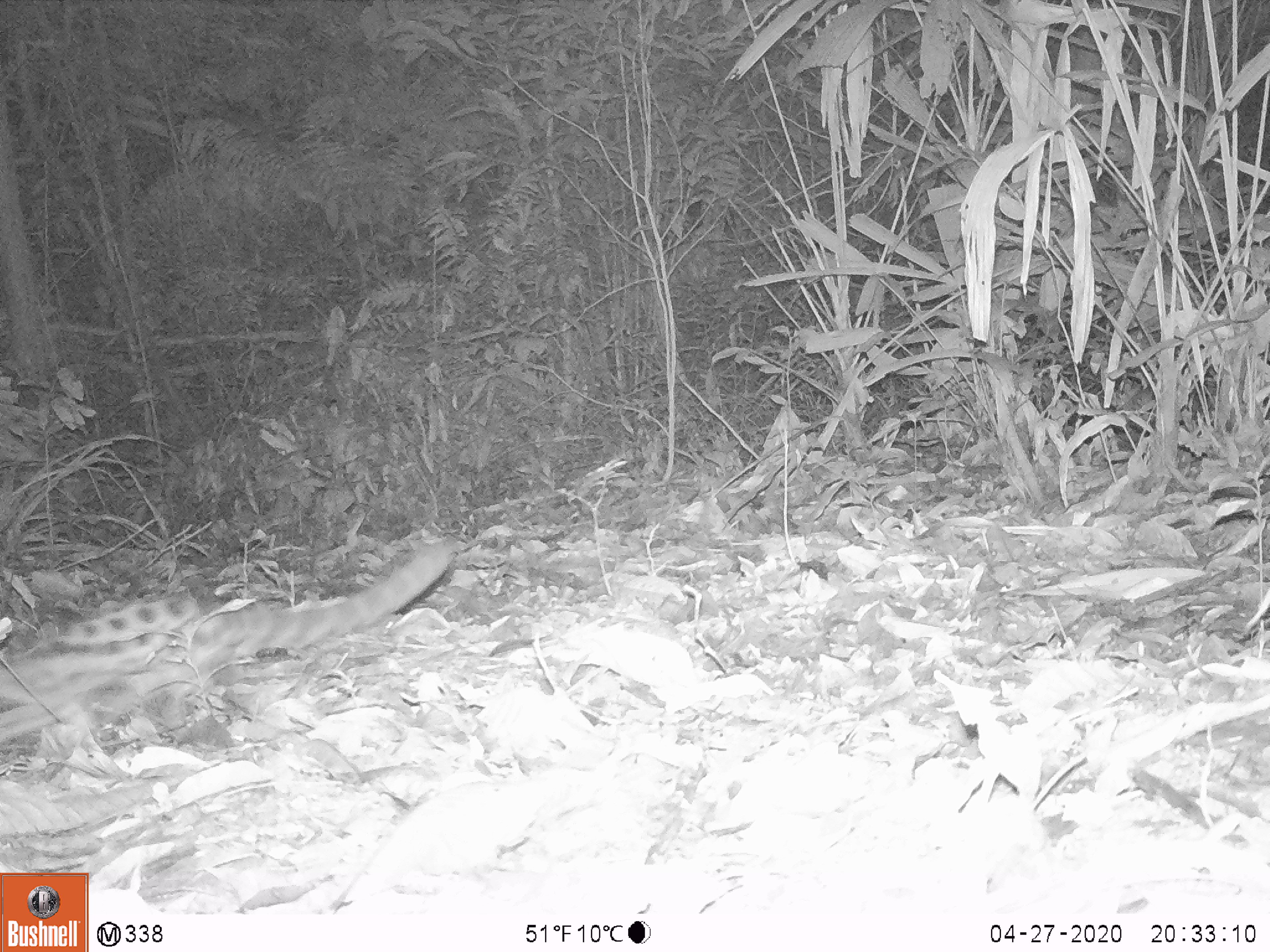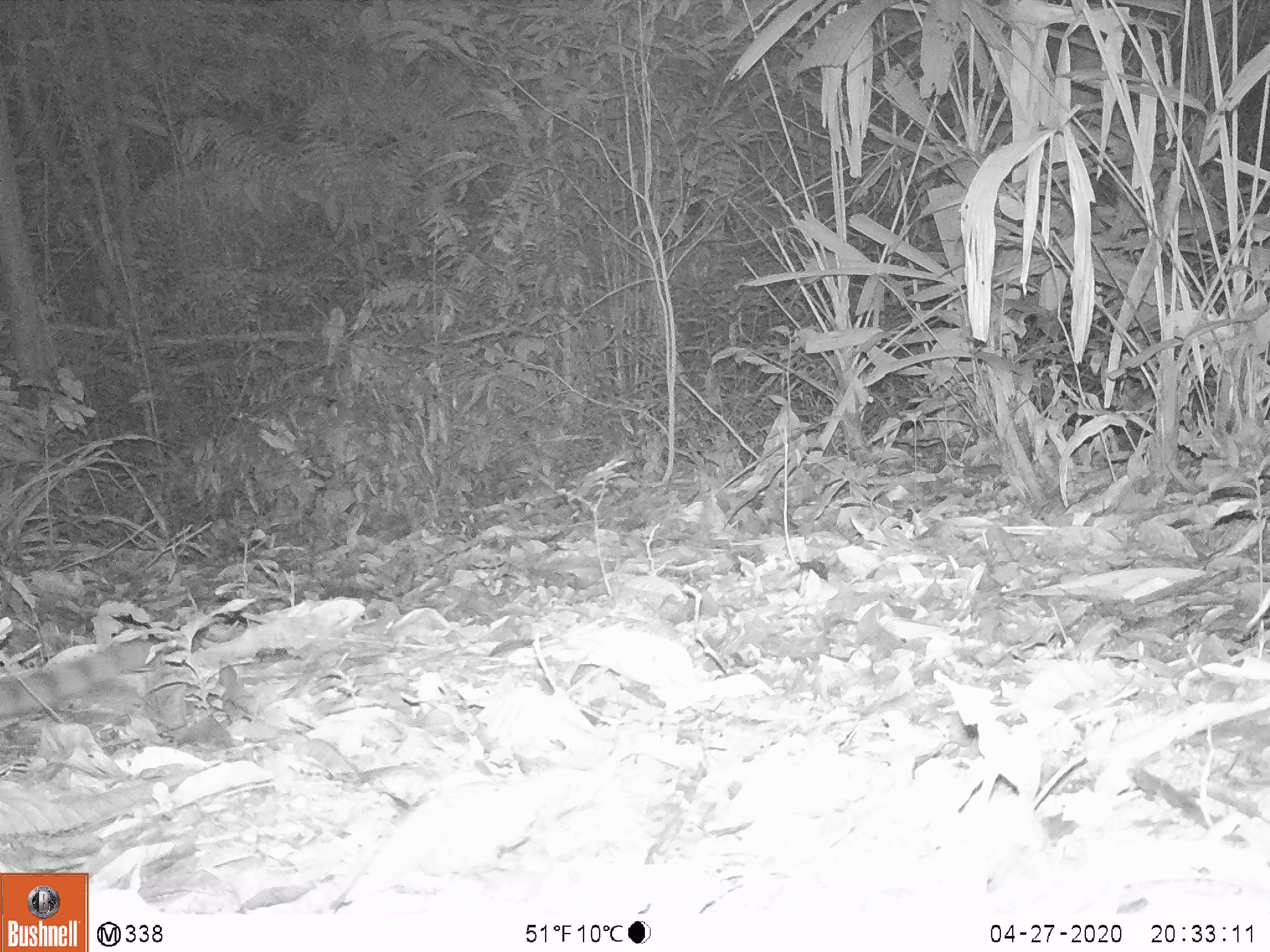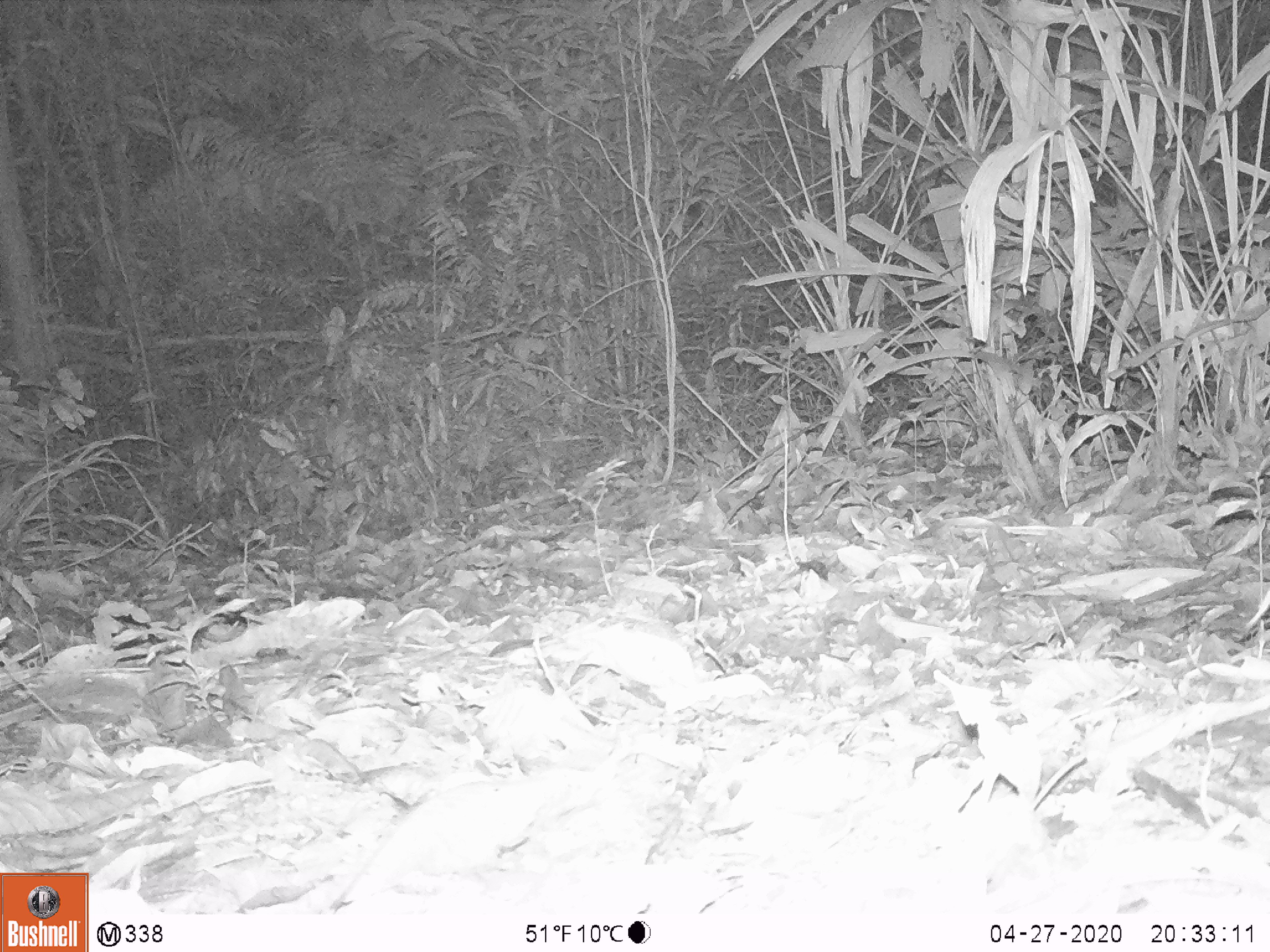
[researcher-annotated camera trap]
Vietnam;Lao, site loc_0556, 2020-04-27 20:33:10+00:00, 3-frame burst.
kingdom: Animalia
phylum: Chordata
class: Mammalia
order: Carnivora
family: Prionodontidae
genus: Prionodon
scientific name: Prionodon pardicolor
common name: spotted linsang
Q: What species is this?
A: Spotted linsang (Prionodon pardicolor).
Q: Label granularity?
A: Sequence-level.